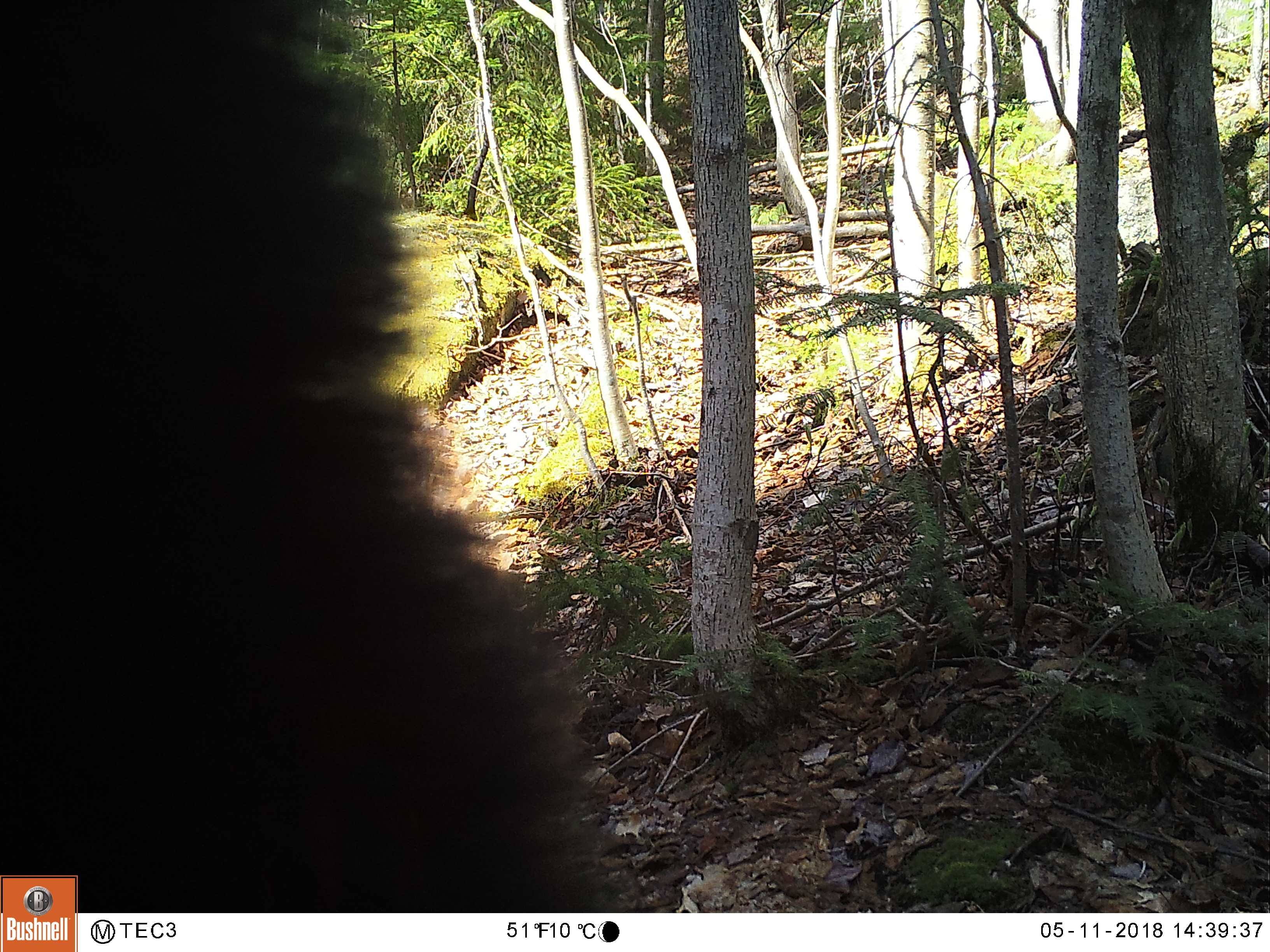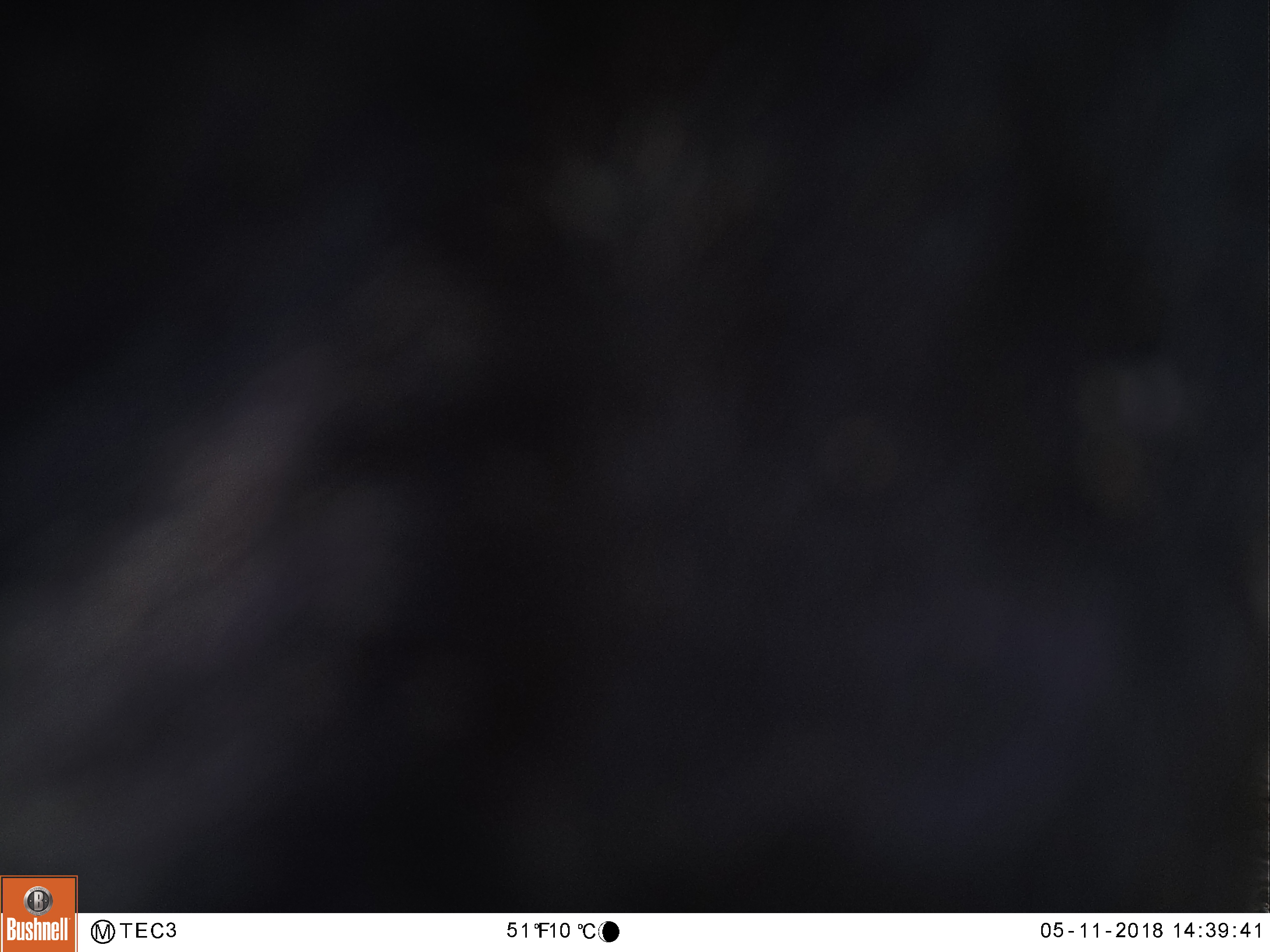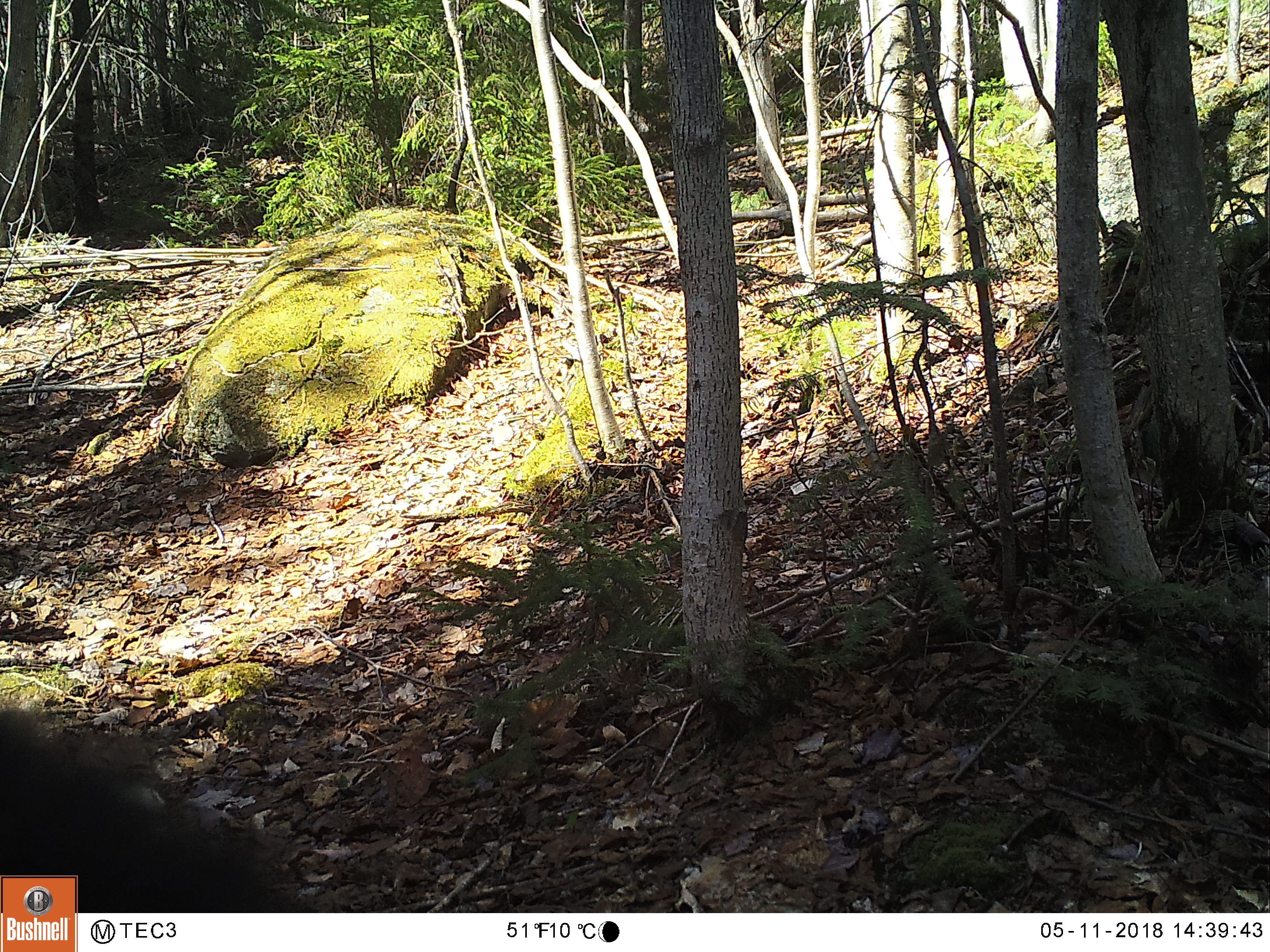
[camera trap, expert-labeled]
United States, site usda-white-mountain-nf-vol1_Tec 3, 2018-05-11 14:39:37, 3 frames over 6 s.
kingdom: Animalia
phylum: Chordata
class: Mammalia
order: Carnivora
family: Ursidae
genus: Ursus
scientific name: Ursus americanus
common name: black bear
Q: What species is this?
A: Black bear (Ursus americanus).